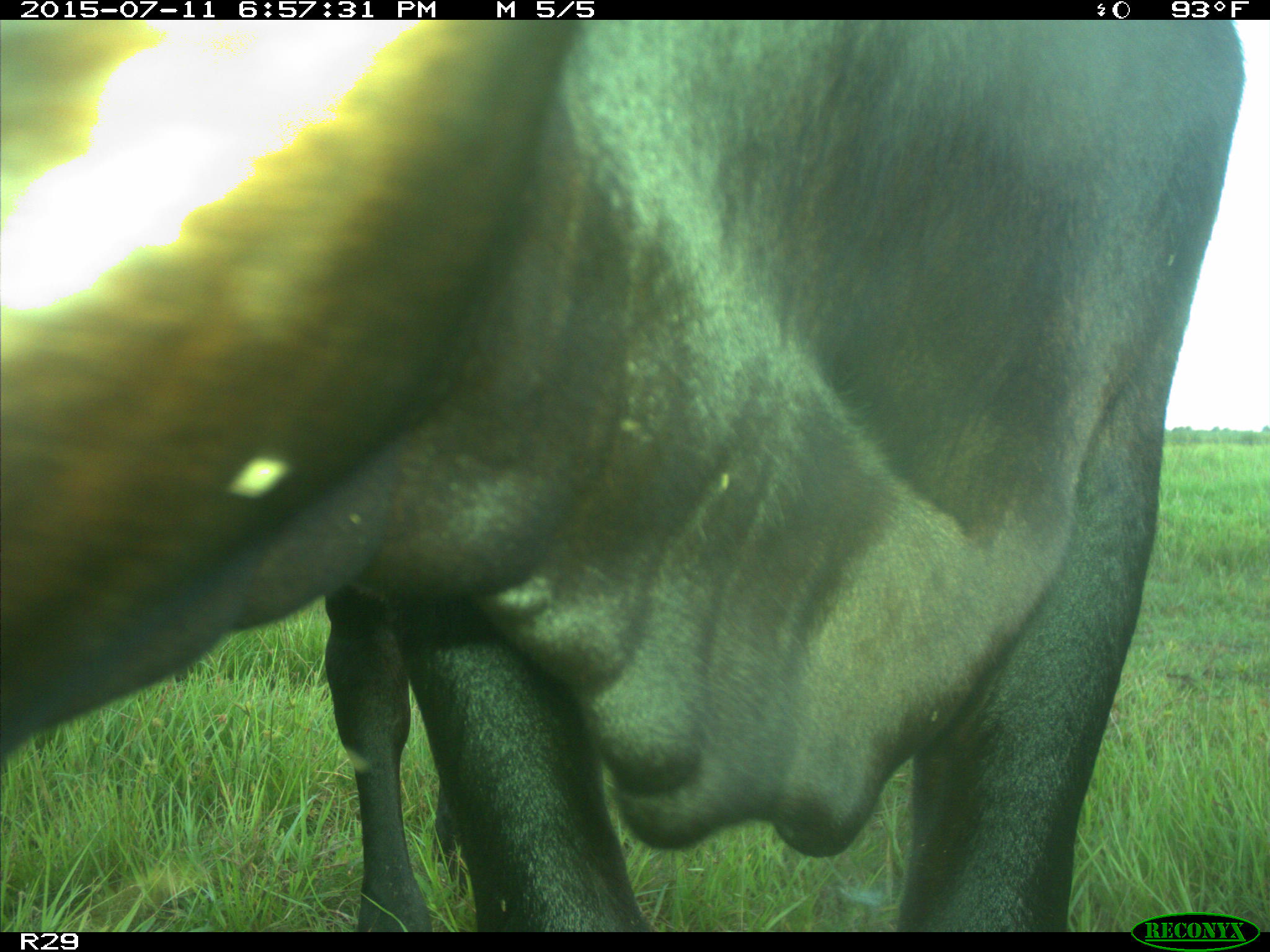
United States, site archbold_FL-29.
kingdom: Animalia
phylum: Chordata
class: Mammalia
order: Artiodactyla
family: Bovidae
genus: Bos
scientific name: Bos taurus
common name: domestic cow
Bos taurus (domestic cow).